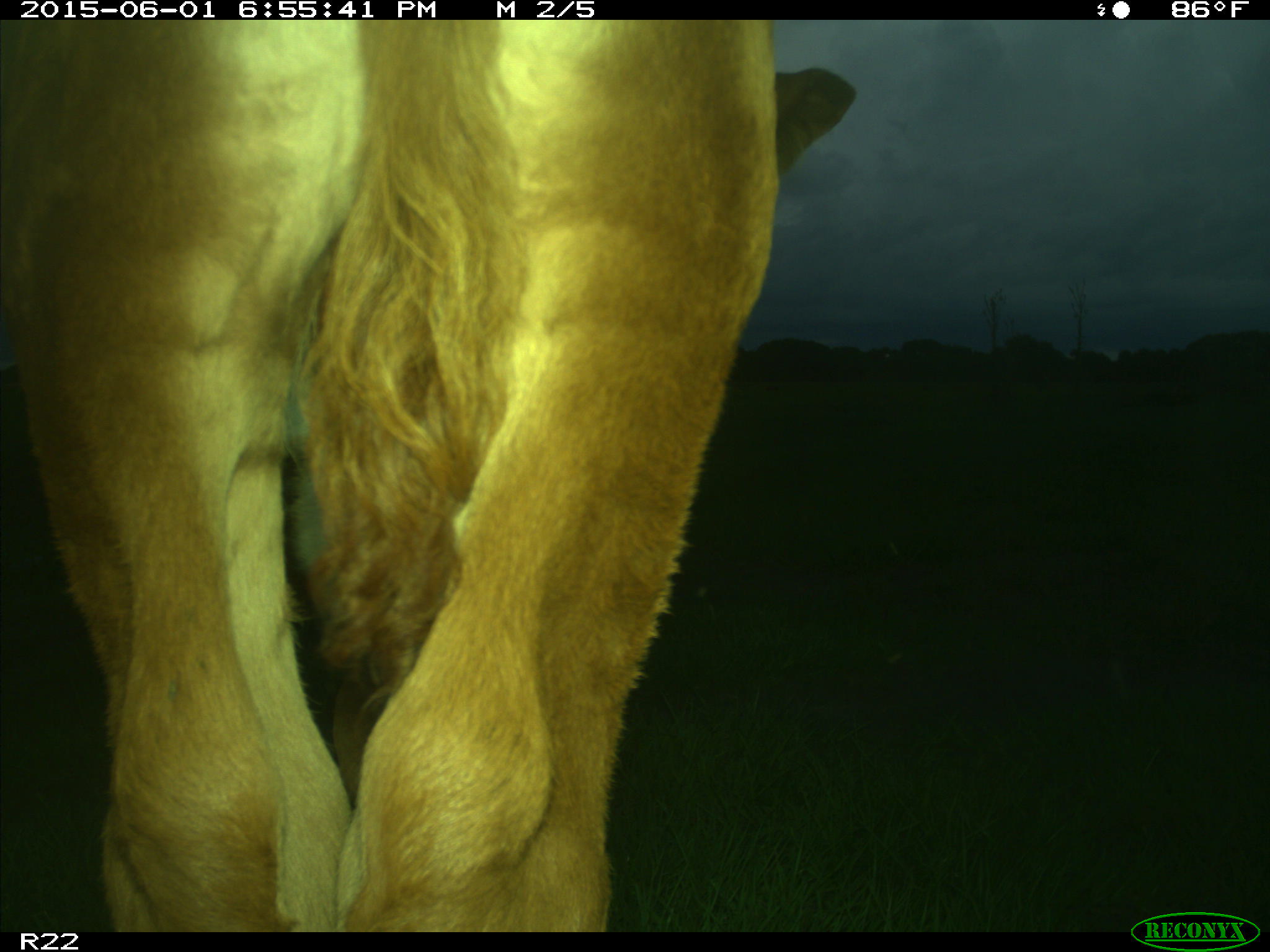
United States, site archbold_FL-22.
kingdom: Animalia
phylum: Chordata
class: Mammalia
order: Artiodactyla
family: Bovidae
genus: Bos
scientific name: Bos taurus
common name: domestic cow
Bos taurus (domestic cow).